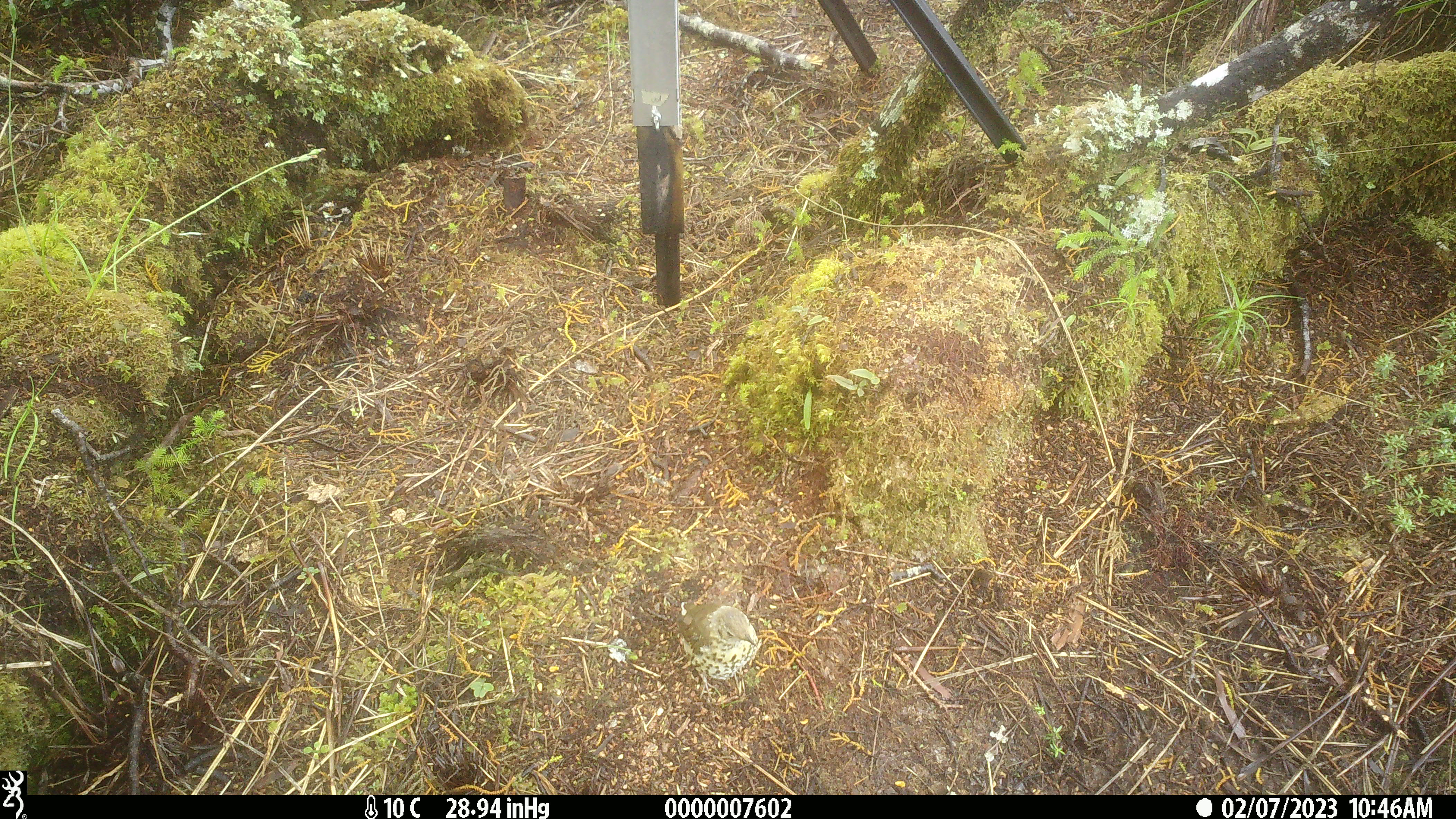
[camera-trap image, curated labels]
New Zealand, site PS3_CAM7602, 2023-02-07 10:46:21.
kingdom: Animalia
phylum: Chordata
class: Aves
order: Passeriformes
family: Turdidae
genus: Turdus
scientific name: Turdus philomelos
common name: song thrush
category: thrush